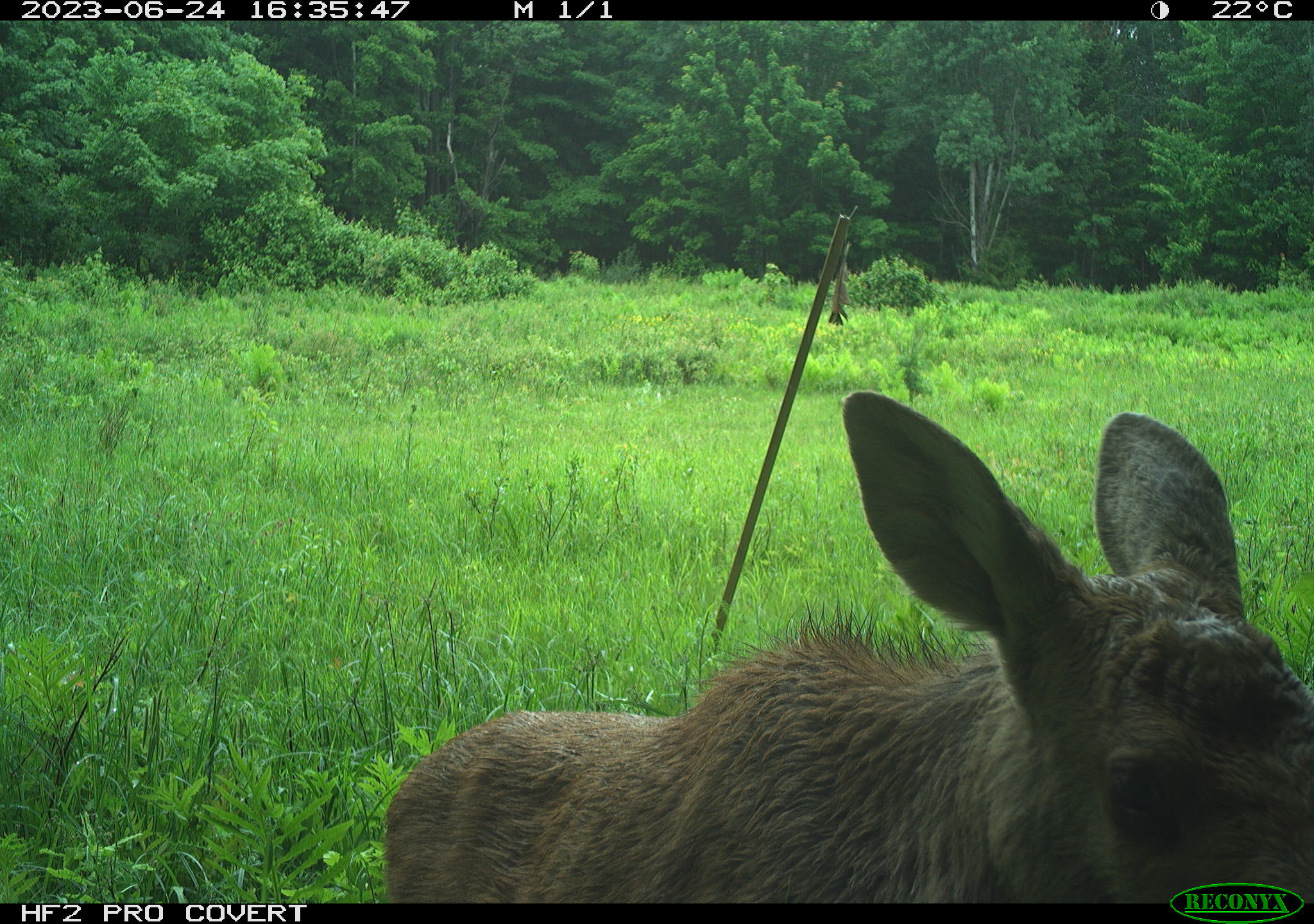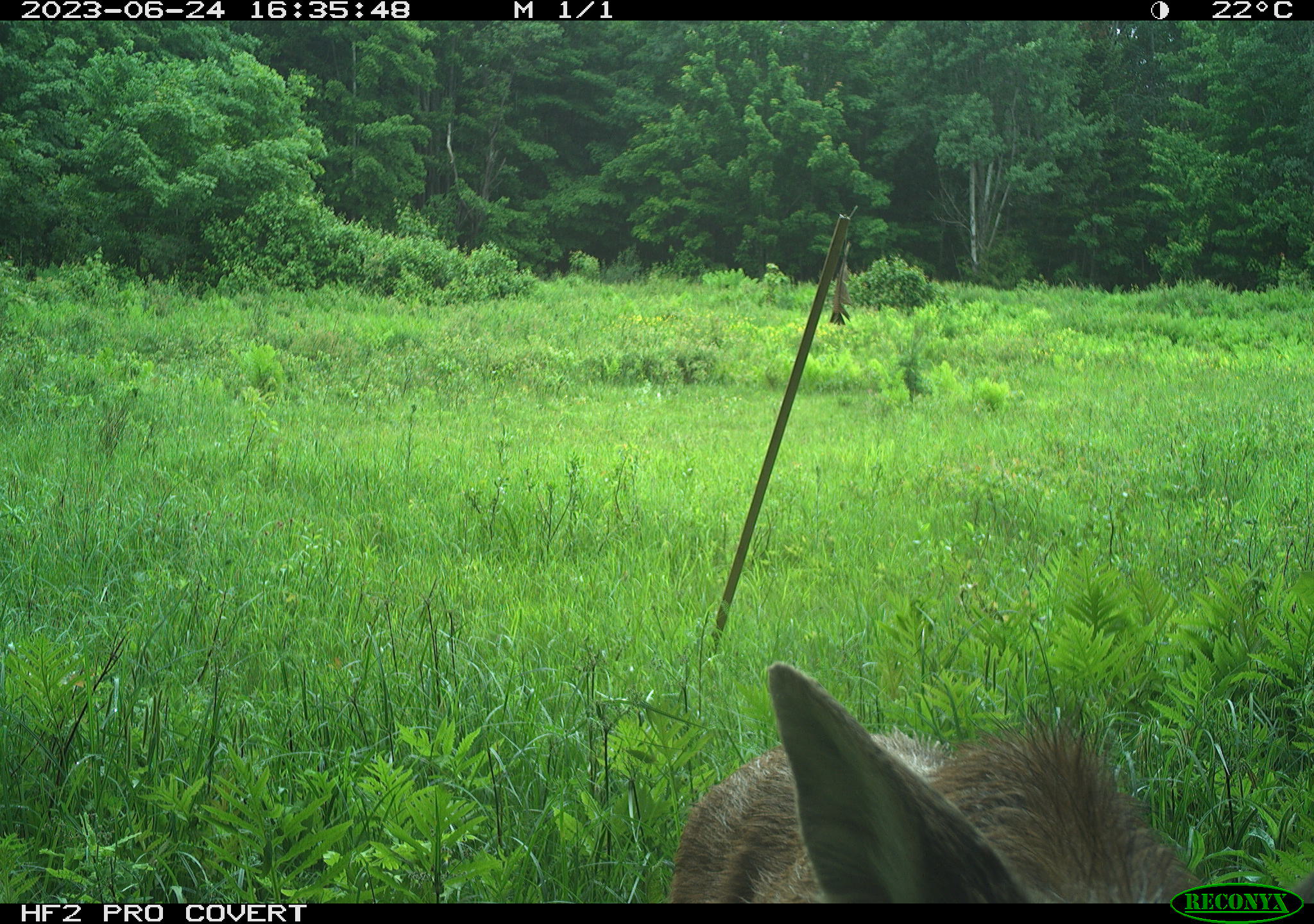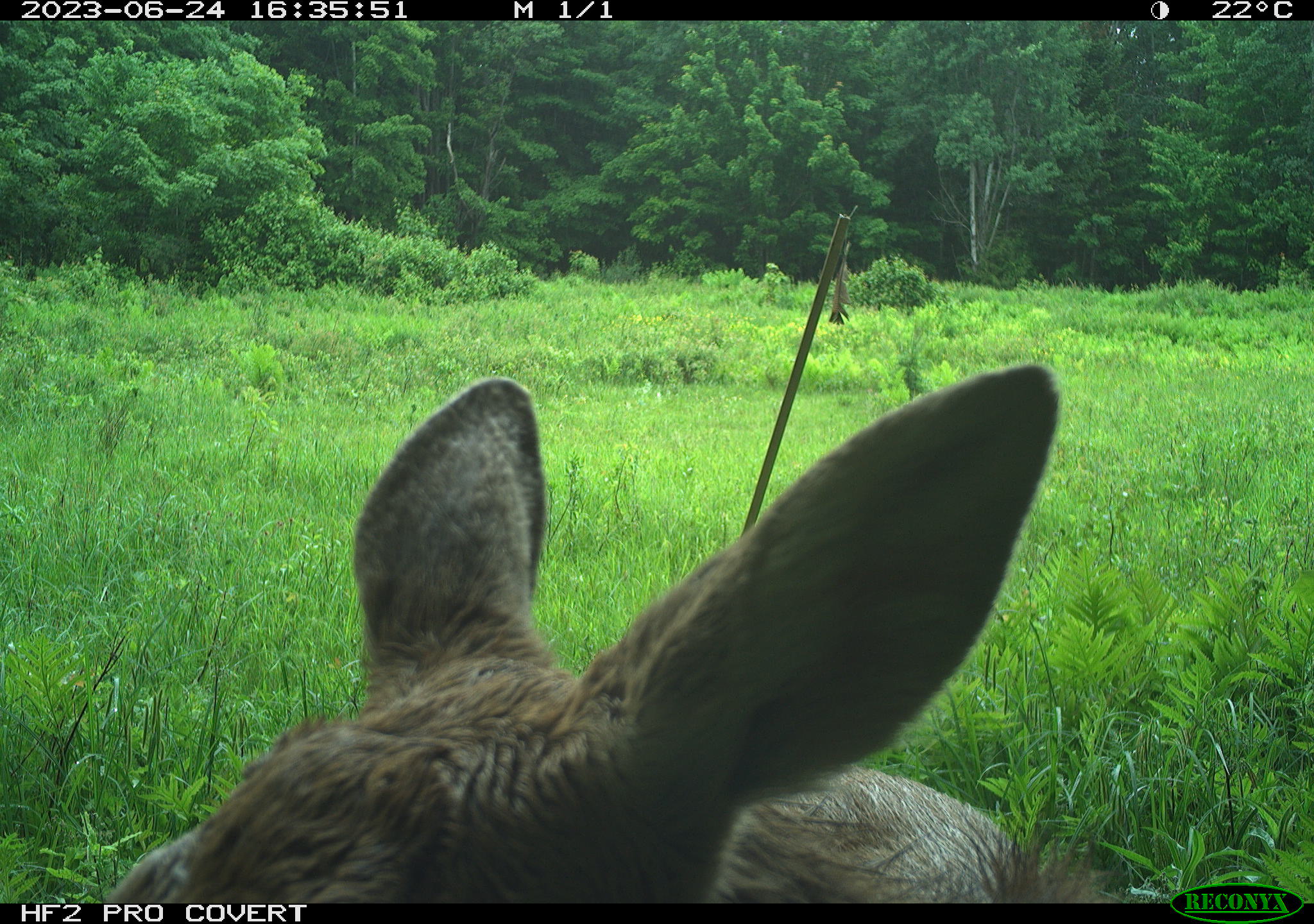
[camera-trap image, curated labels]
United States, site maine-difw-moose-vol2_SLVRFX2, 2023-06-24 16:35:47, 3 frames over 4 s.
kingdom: Animalia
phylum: Chordata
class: Mammalia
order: Artiodactyla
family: Cervidae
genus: Alces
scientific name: Alces alces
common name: moose